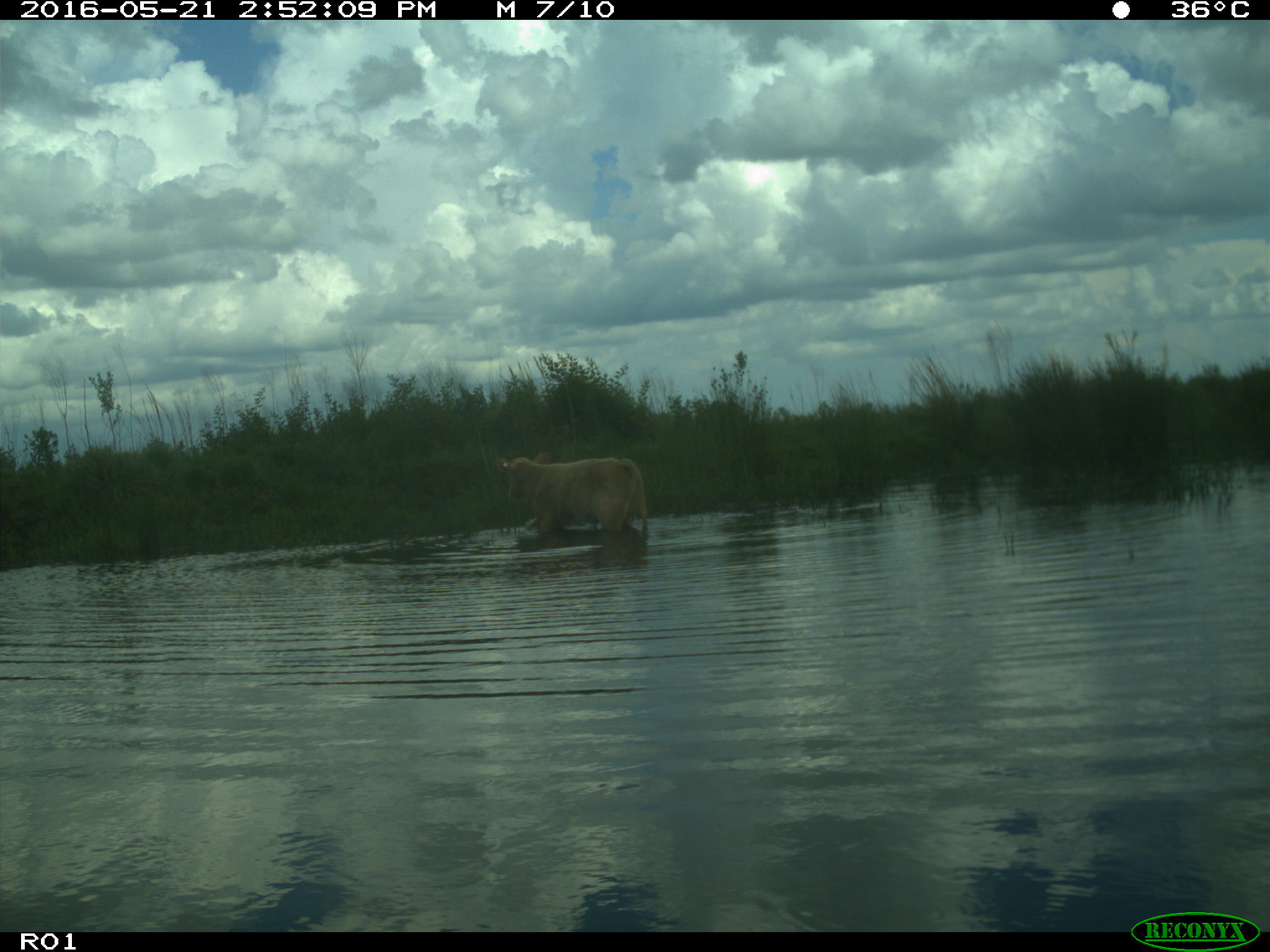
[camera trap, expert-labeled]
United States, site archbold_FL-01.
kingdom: Animalia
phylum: Chordata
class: Mammalia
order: Artiodactyla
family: Bovidae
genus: Bos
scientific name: Bos taurus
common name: domestic cow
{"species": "Bos taurus (domestic cow)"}